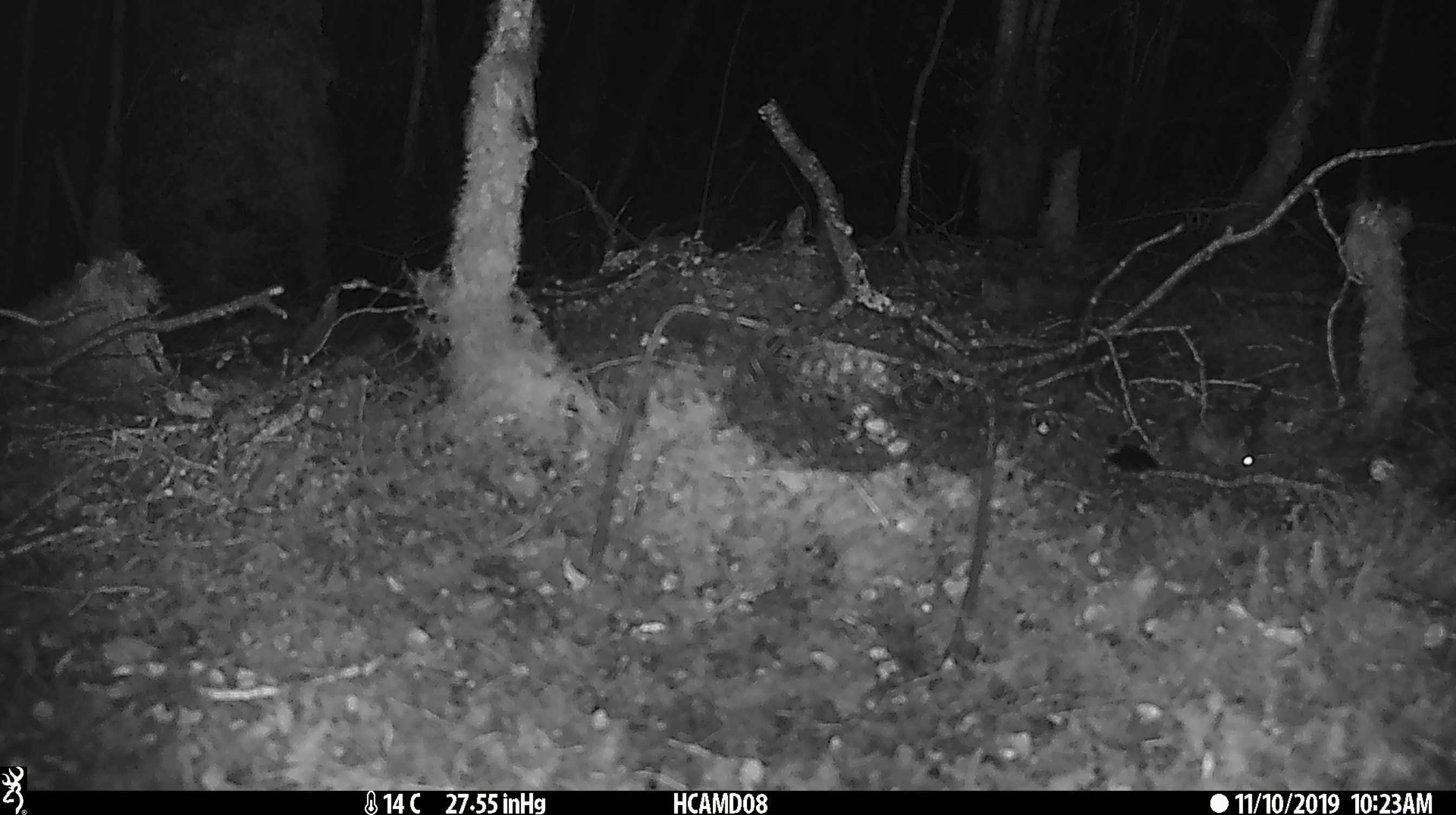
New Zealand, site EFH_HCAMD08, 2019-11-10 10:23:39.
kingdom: Animalia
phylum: Chordata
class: Mammalia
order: Rodentia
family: Muridae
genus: Mus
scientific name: Mus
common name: mouse